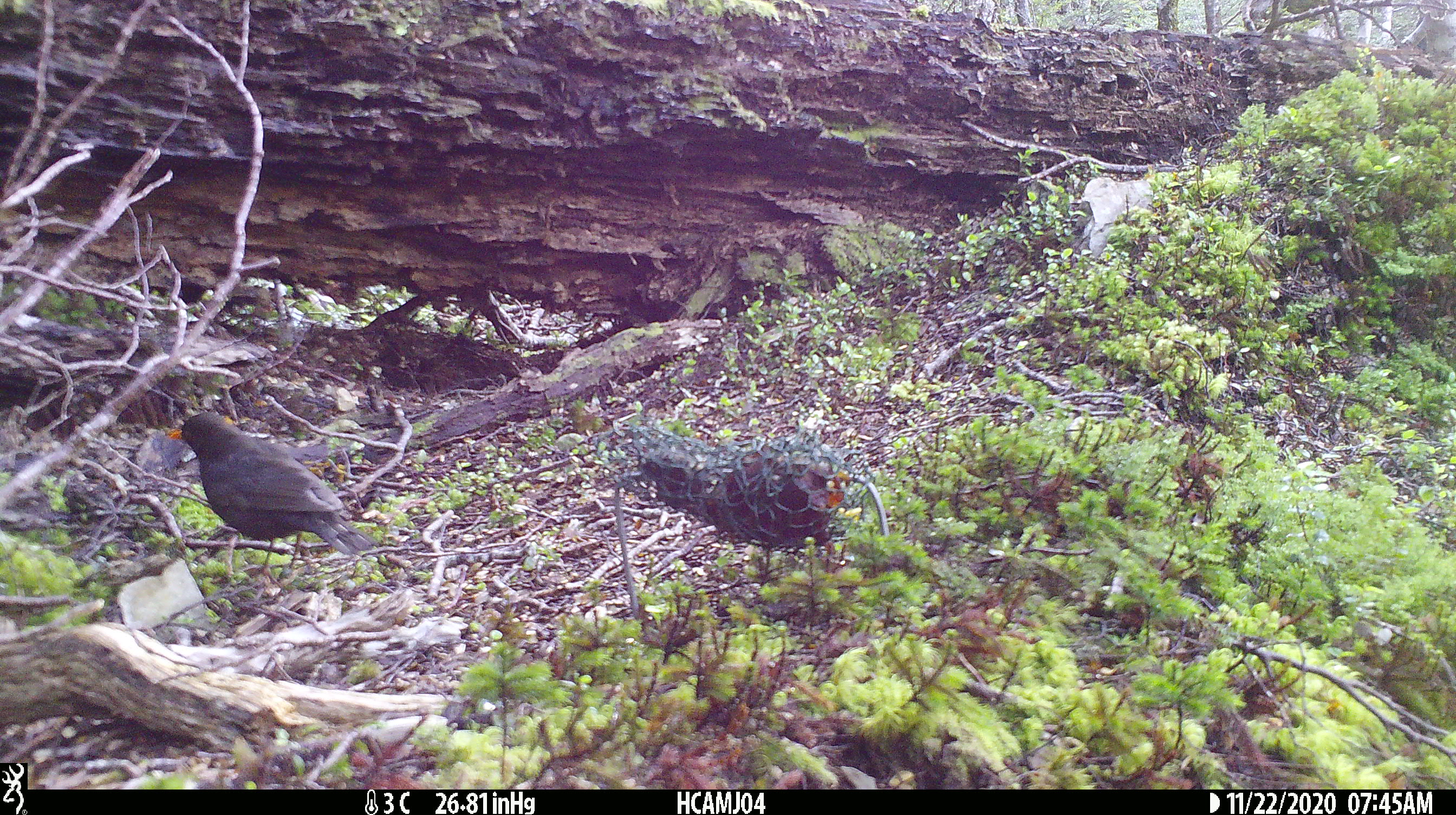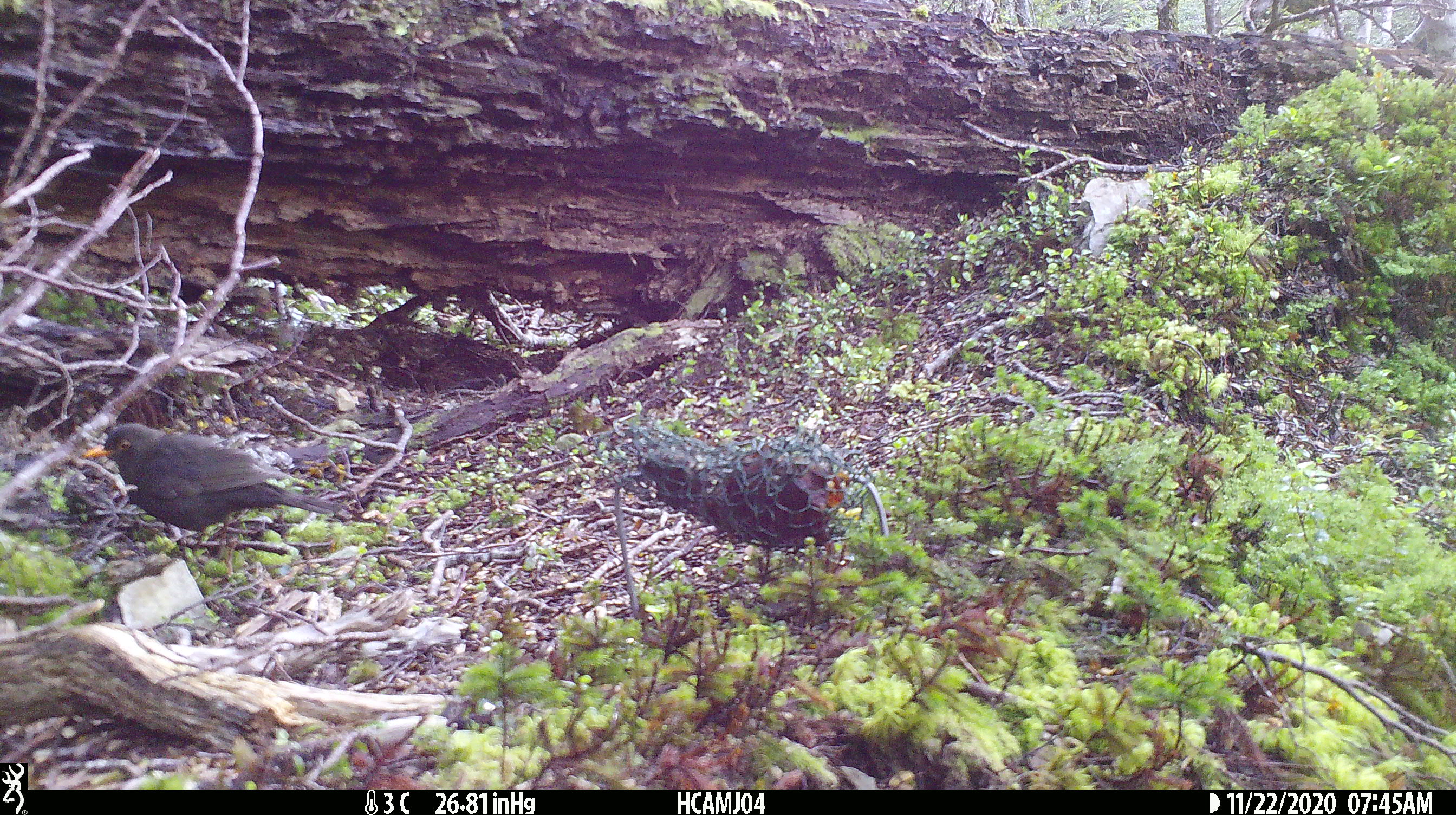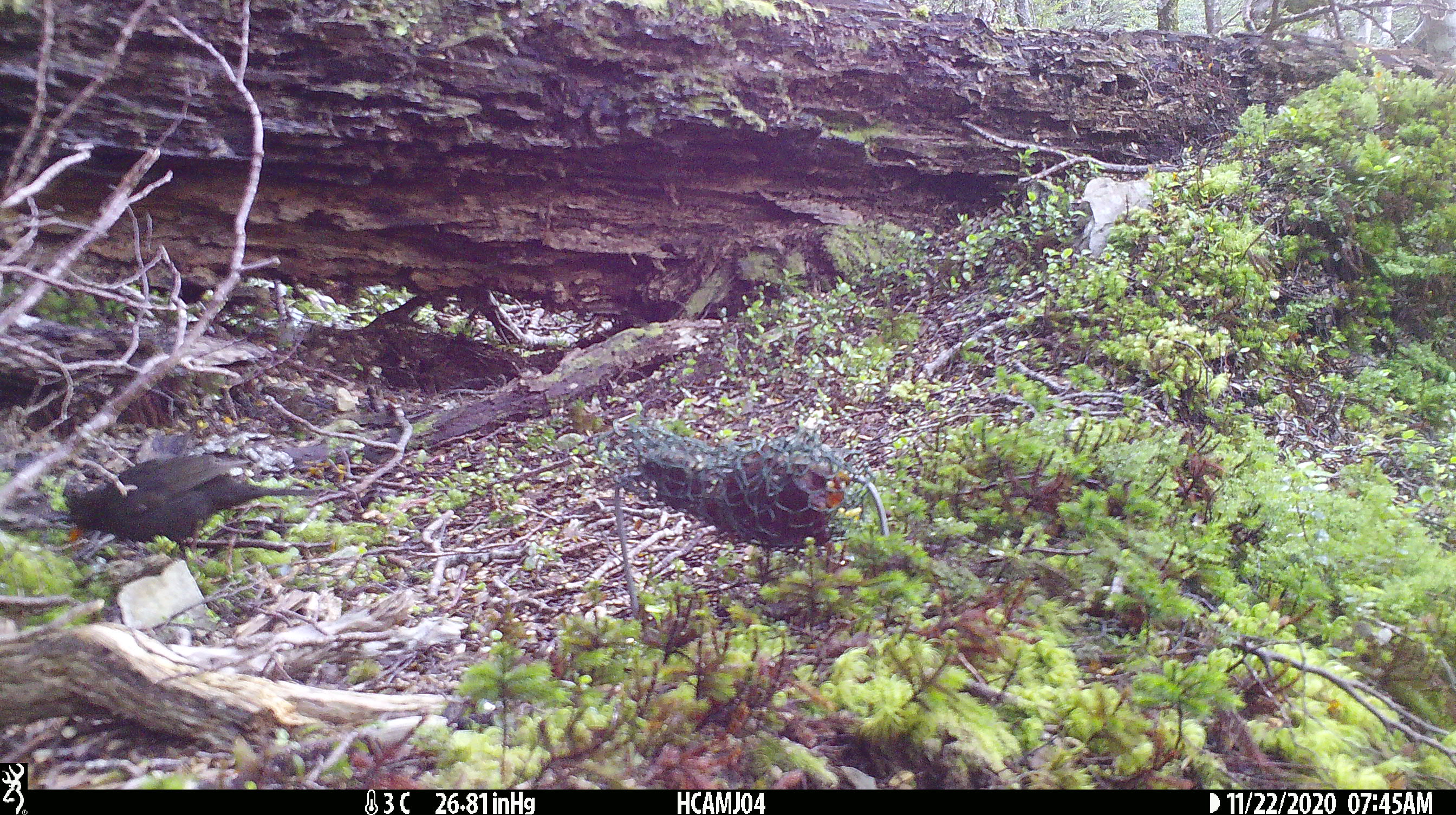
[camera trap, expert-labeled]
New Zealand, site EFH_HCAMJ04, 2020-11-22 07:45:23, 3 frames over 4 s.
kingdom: Animalia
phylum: Chordata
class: Aves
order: Passeriformes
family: Turdidae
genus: Turdus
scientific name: Turdus merula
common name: eurasian blackbird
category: blackbird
Blackbird (eurasian blackbird) (Turdus merula).